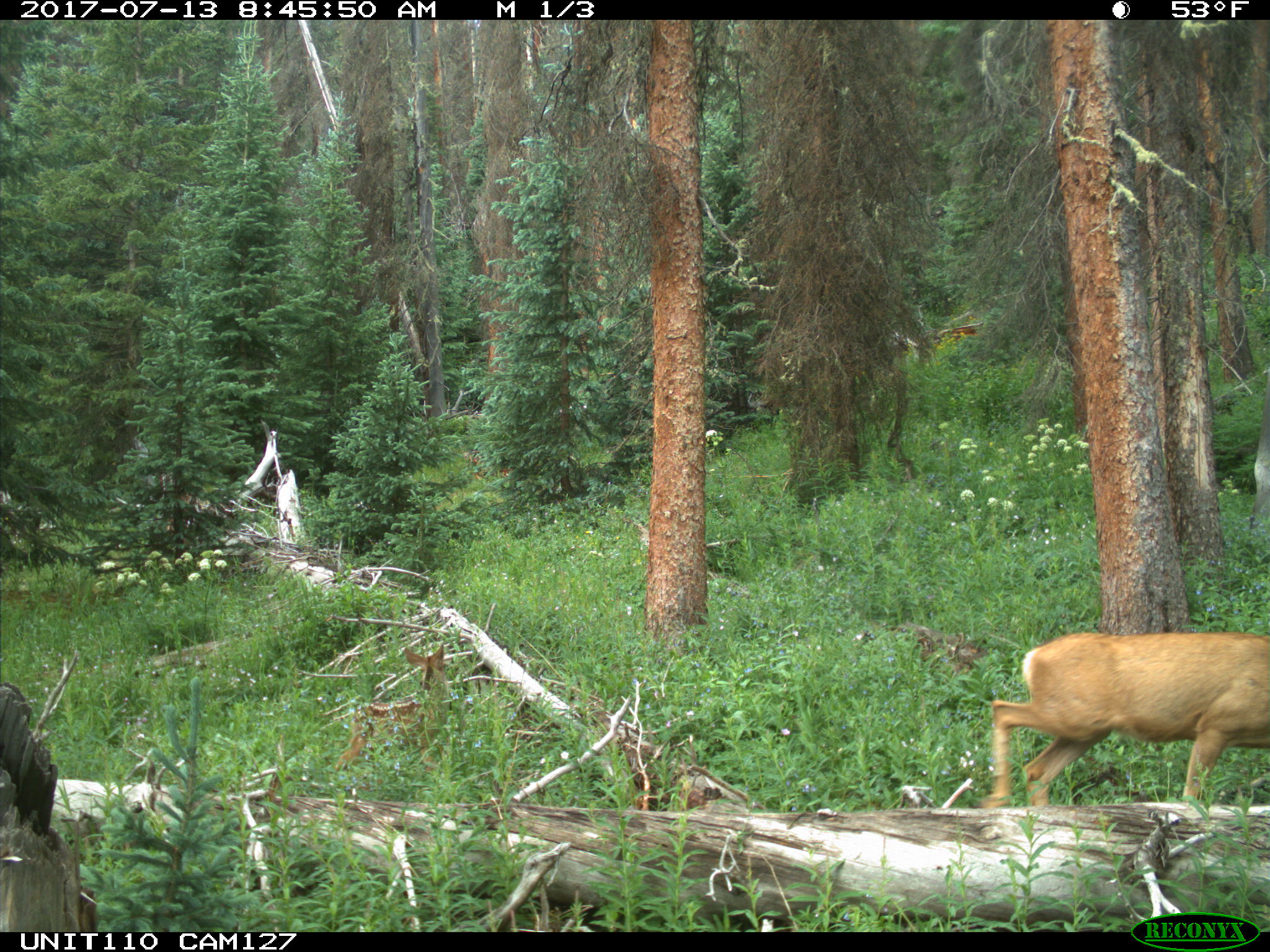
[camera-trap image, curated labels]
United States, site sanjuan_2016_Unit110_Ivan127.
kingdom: Animalia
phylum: Chordata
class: Mammalia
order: Artiodactyla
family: Cervidae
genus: Odocoileus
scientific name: Odocoileus hemionus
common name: mule deer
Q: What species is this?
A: Odocoileus hemionus (mule deer).